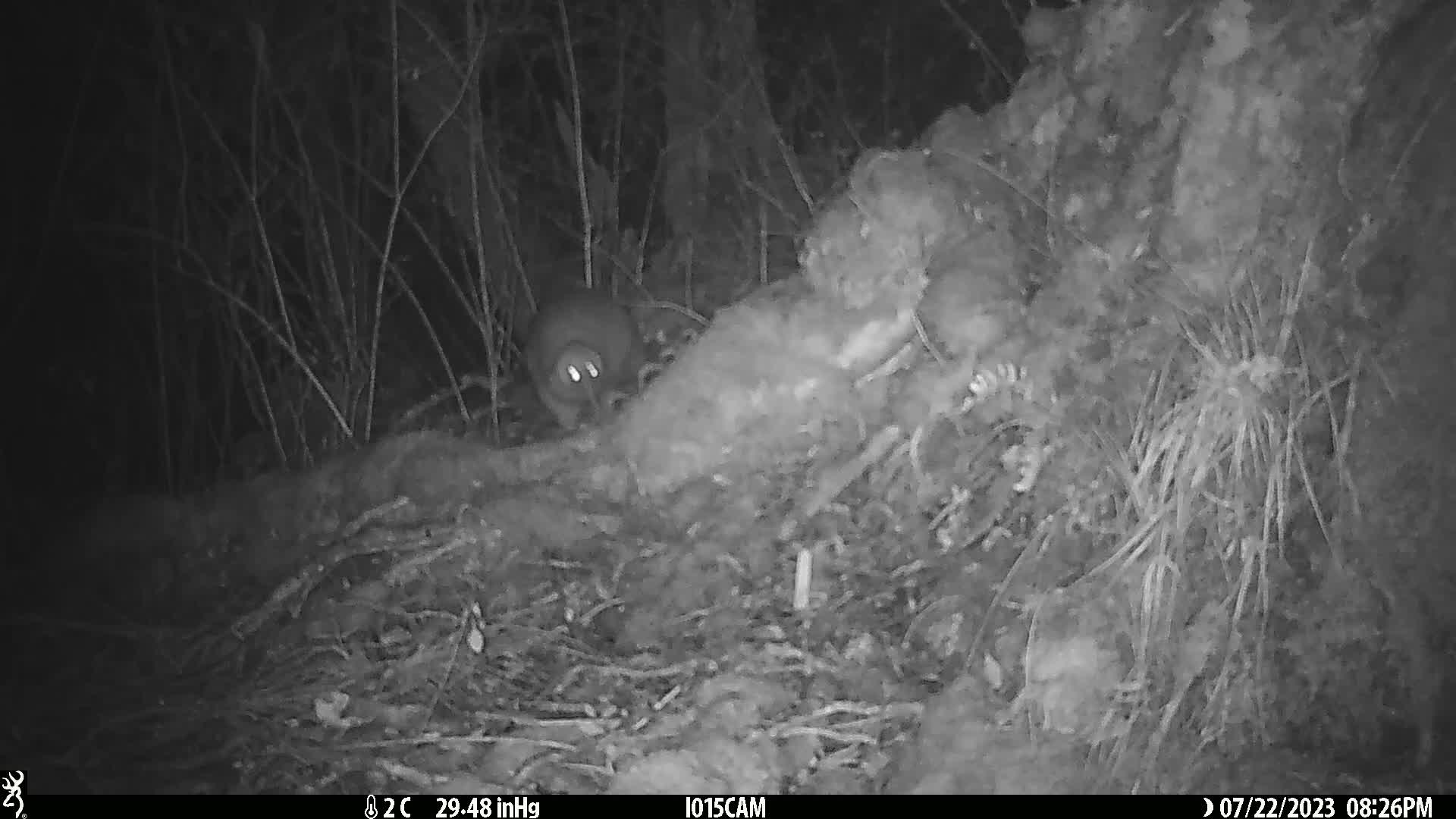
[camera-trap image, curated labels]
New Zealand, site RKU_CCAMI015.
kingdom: Animalia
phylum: Chordata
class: Aves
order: Apterygiformes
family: Apterygidae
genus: Apteryx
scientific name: Apteryx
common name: kiwi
Kiwi (Apteryx).